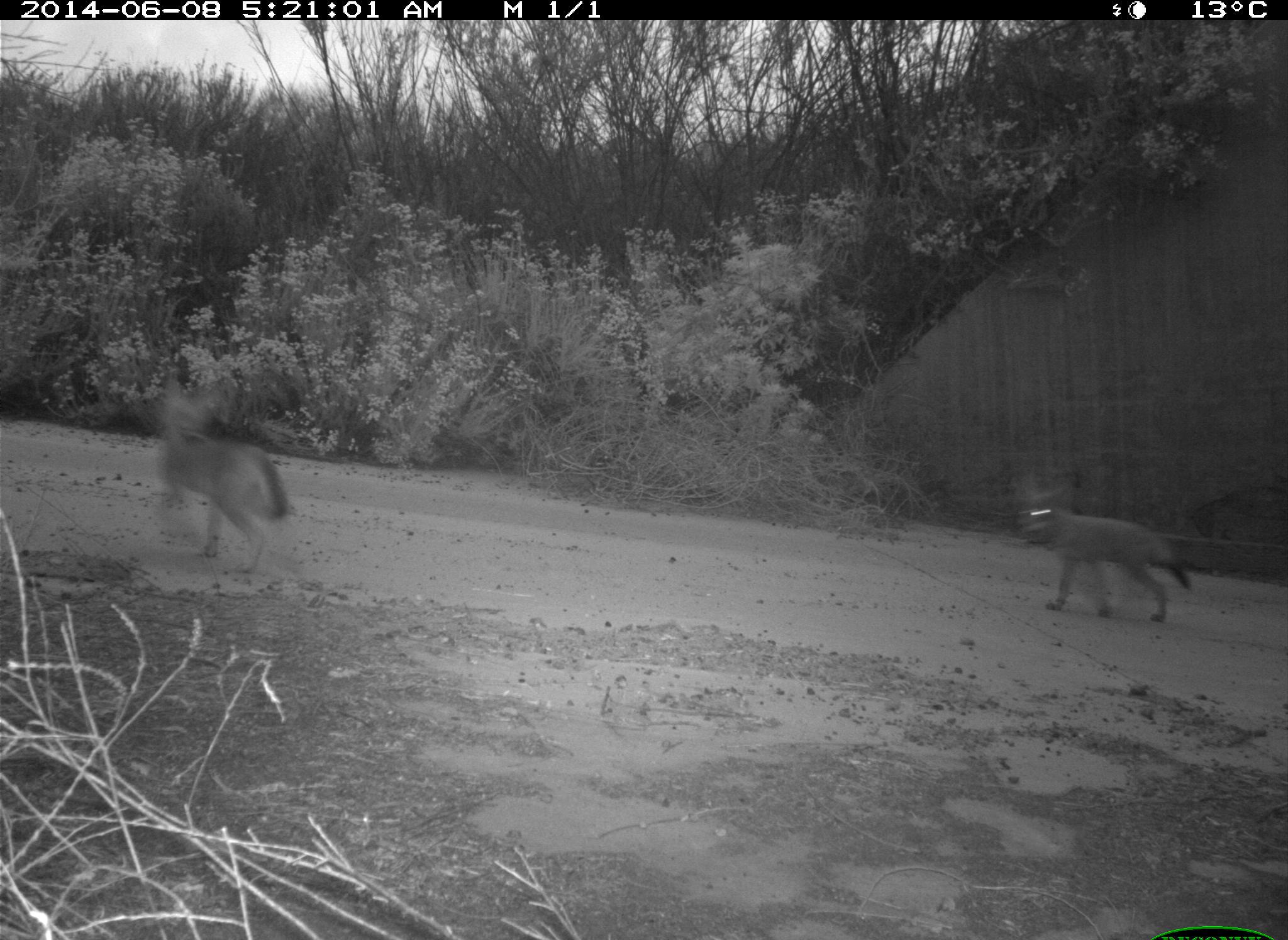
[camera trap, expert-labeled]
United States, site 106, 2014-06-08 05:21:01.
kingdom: Animalia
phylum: Chordata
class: Mammalia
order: Carnivora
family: Canidae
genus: Canis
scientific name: Canis latrans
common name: coyote